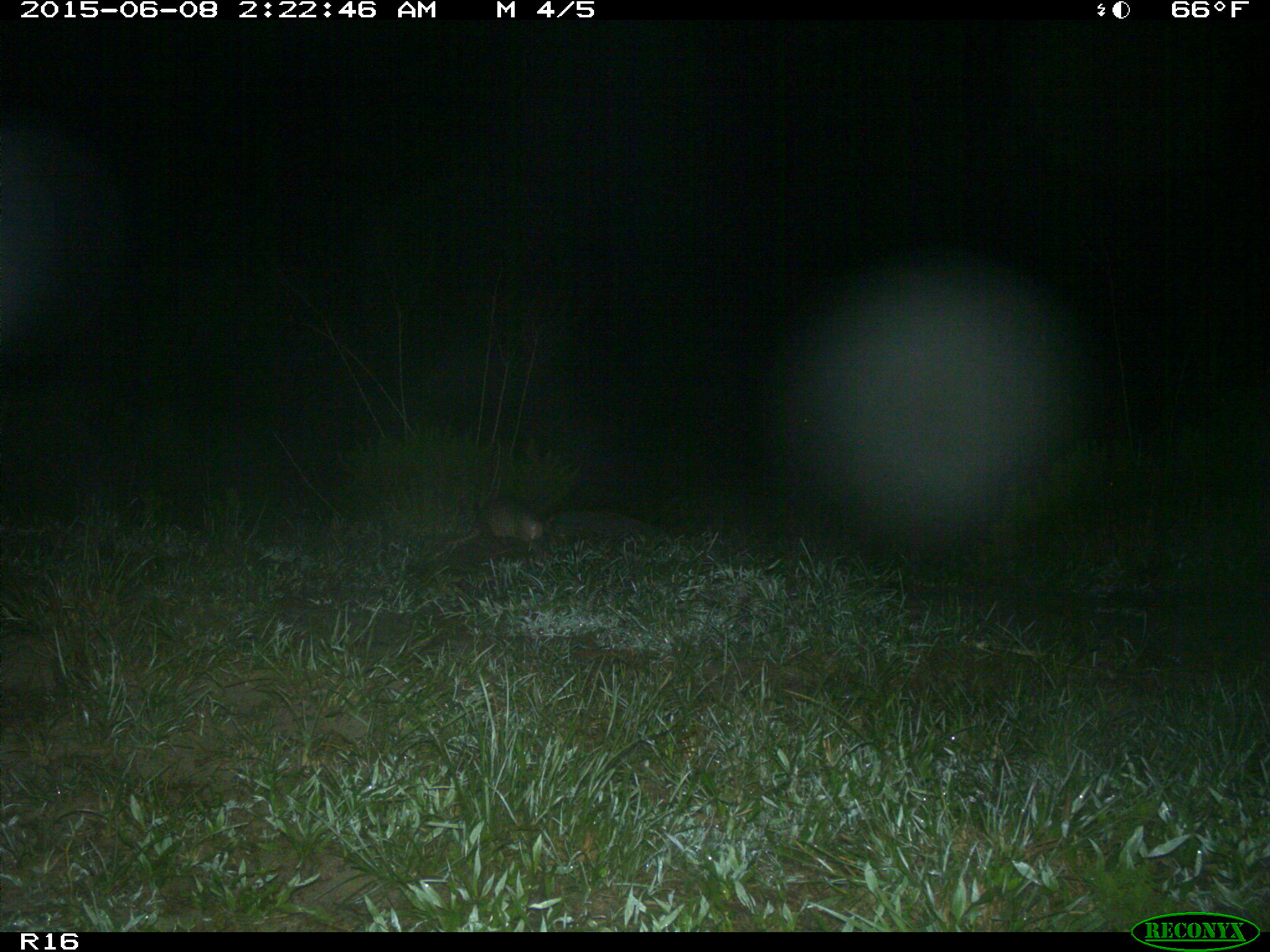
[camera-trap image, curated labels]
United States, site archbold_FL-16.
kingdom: Animalia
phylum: Chordata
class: Mammalia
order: Cingulata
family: Dasypodidae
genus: Dasypus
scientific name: Dasypus novemcinctus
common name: nine-banded armadillo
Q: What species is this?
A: Dasypus novemcinctus (nine-banded armadillo).